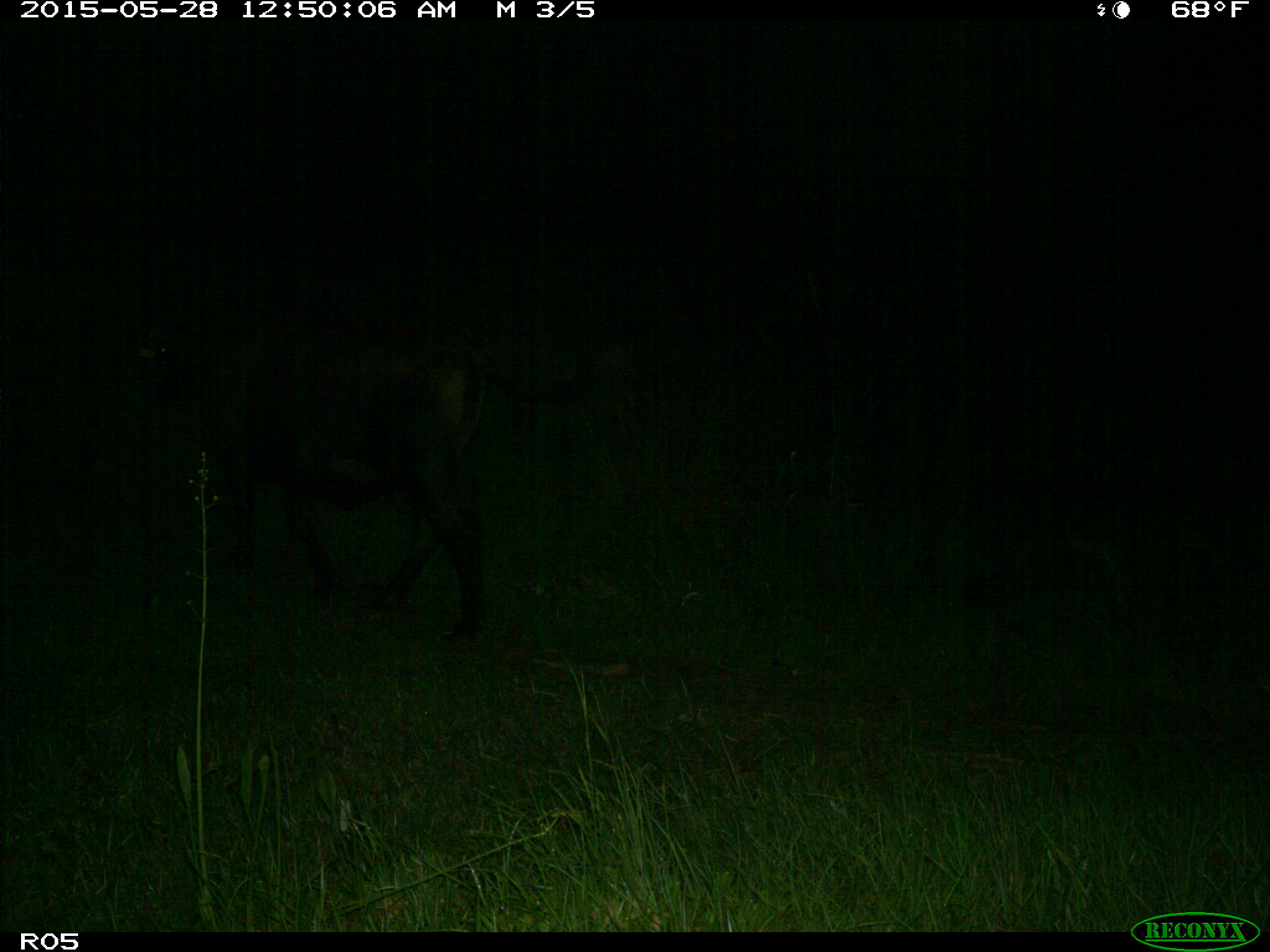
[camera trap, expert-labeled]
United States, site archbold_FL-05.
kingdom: Animalia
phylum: Chordata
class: Mammalia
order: Artiodactyla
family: Bovidae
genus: Bos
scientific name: Bos taurus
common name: domestic cow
Bos taurus (domestic cow).